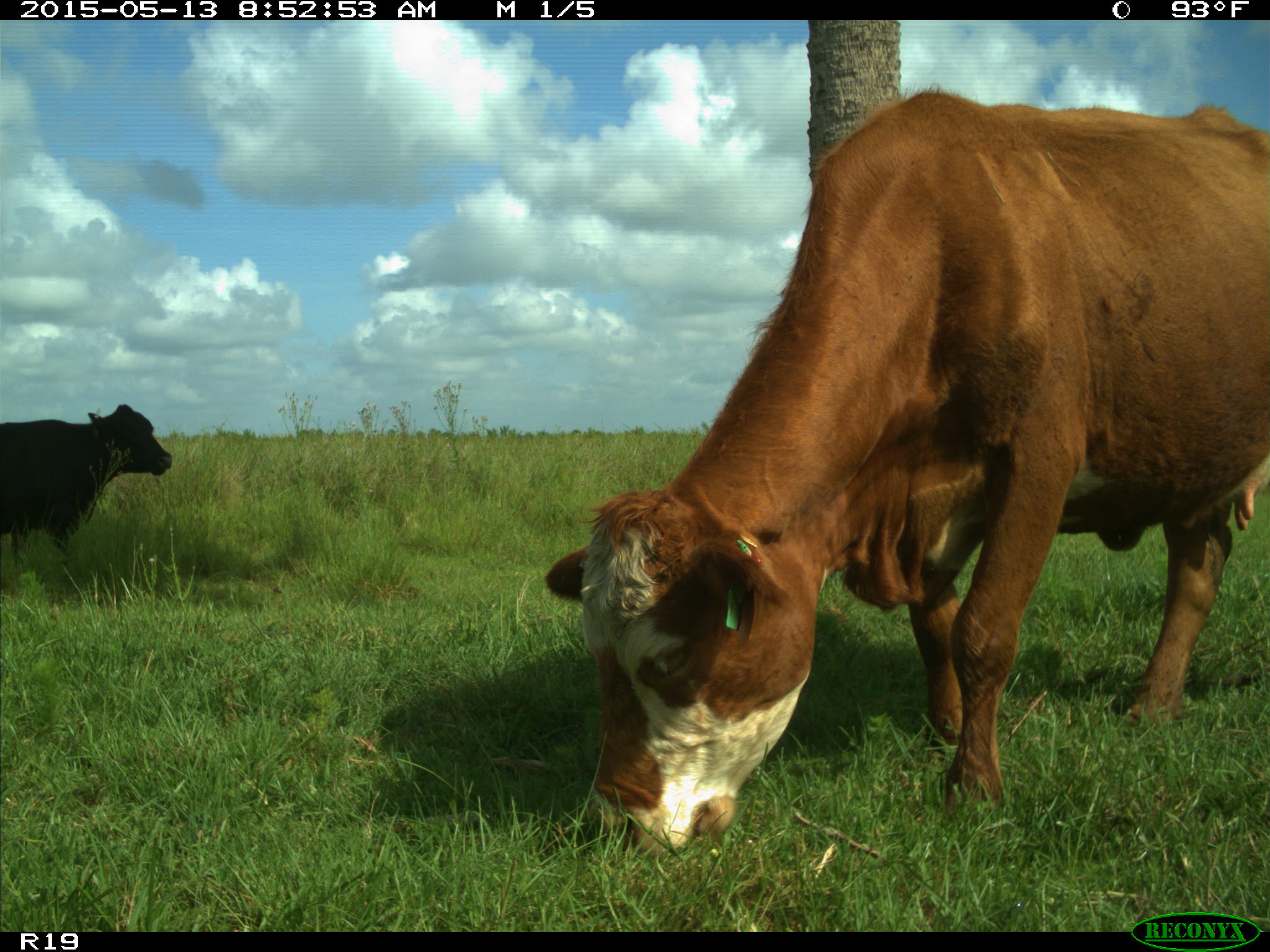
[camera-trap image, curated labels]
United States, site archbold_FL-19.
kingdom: Animalia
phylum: Chordata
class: Mammalia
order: Artiodactyla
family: Bovidae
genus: Bos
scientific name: Bos taurus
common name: domestic cow